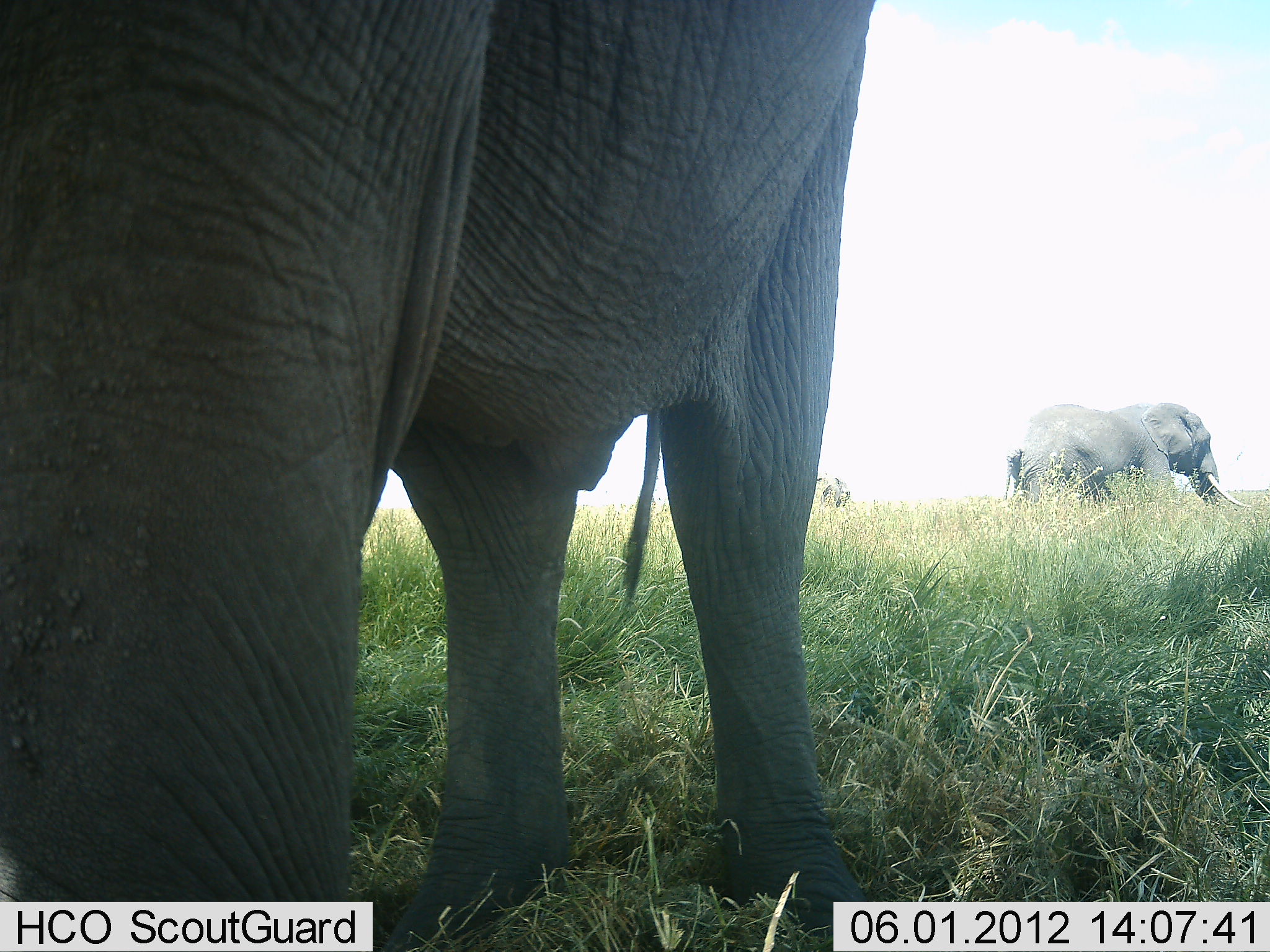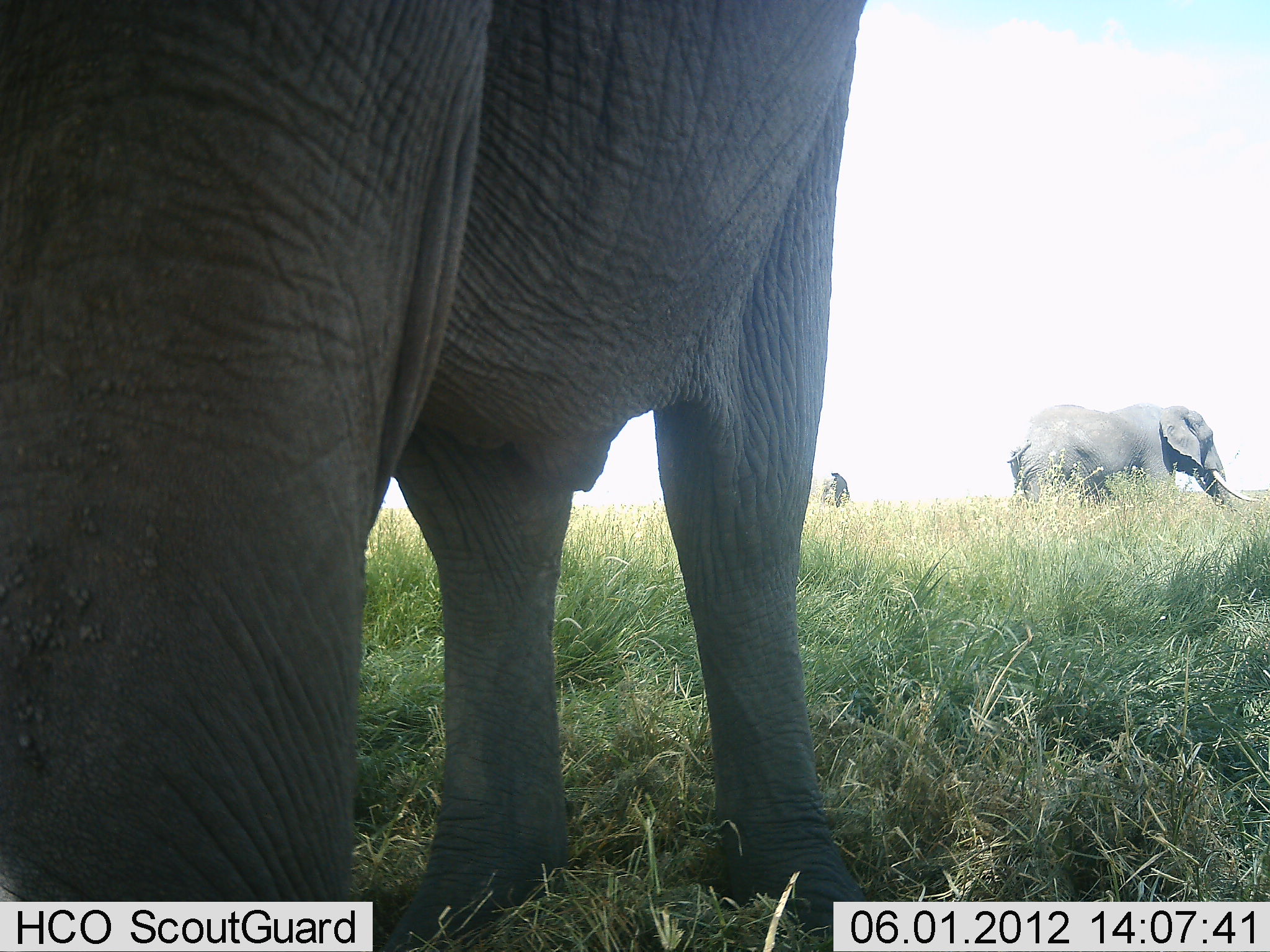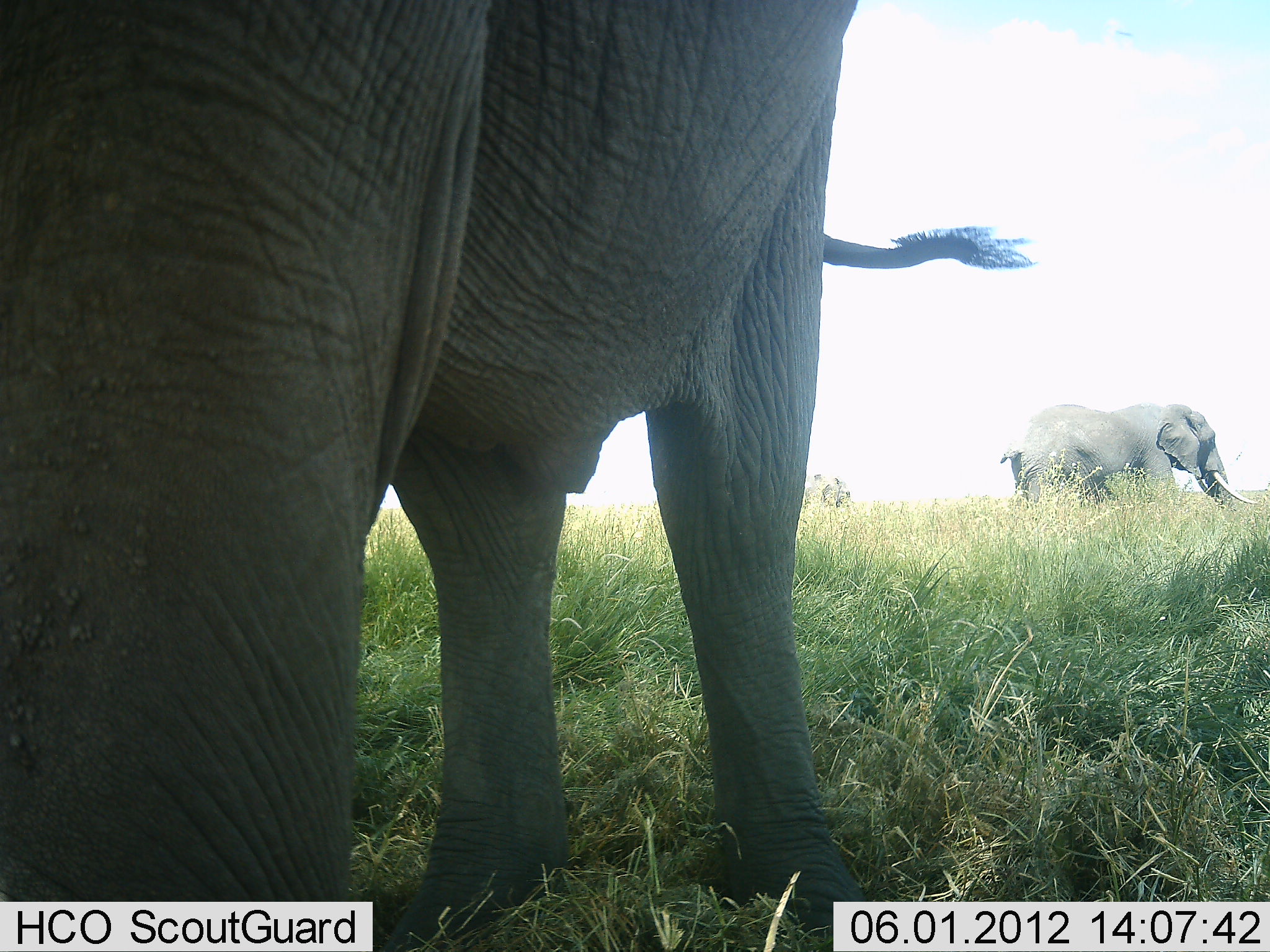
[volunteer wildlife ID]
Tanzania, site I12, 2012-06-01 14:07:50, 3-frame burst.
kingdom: Animalia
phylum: Chordata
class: Mammalia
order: Proboscidea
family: Elephantidae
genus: Loxodonta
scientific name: Loxodonta africana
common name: african bush elephant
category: elephant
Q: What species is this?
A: Elephant (african bush elephant) (Loxodonta africana).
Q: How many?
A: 3.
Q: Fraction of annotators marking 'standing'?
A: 90%.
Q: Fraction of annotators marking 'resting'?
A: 0%.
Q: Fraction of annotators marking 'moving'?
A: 20%.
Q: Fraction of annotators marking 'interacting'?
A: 0%.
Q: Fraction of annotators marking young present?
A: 0%.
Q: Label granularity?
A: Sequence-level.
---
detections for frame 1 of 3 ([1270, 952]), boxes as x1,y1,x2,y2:
animal: 0,0,875,952; 1000,402,1253,510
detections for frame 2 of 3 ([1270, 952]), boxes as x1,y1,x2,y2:
animal: 0,1,866,952; 1005,402,1263,510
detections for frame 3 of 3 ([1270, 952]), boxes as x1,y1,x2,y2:
animal: 0,3,1032,952; 999,401,1261,509